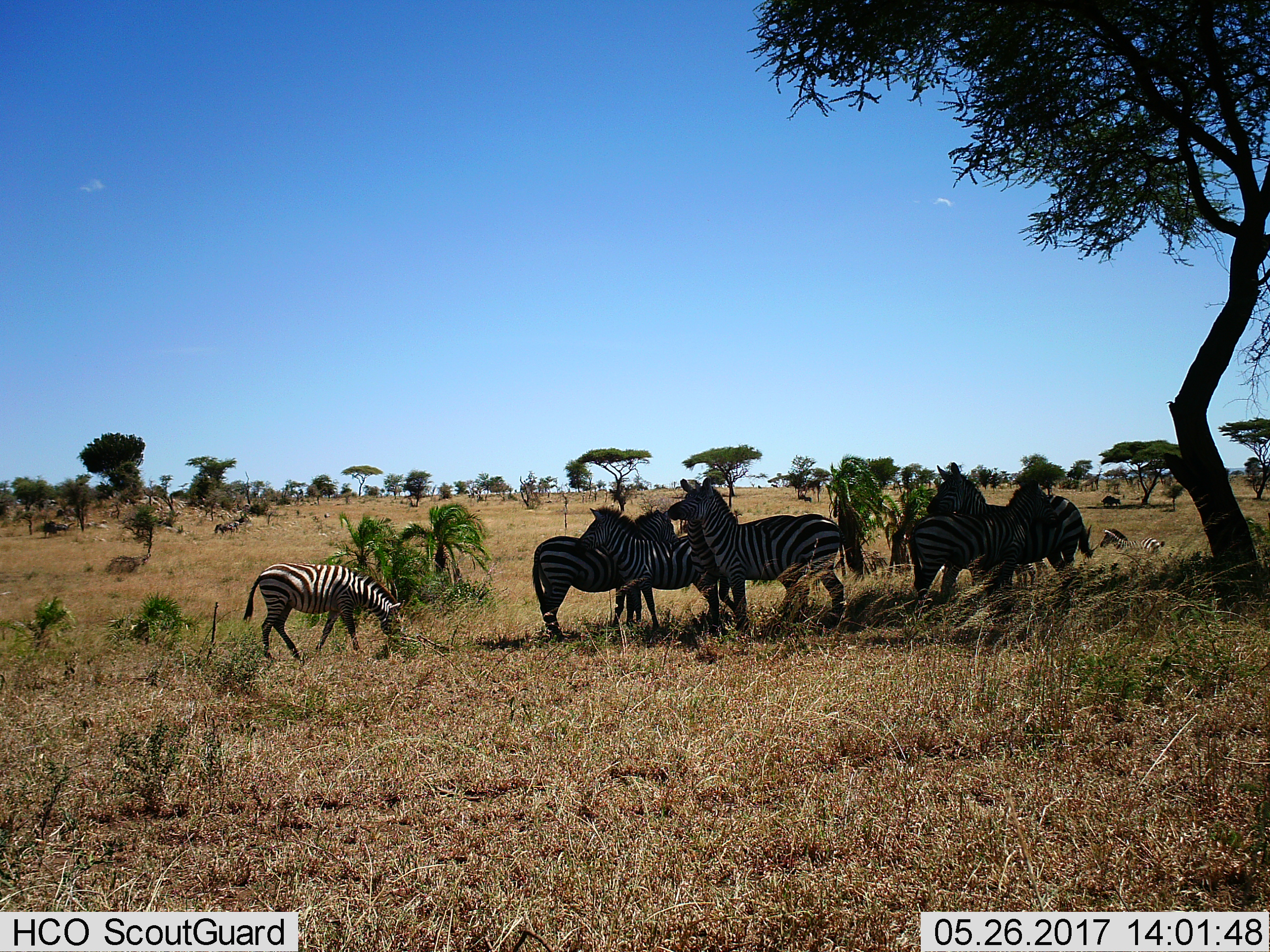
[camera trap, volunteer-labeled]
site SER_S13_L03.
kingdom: Animalia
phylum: Chordata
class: Mammalia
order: Perissodactyla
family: Equidae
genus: Equus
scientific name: Equus quagga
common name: plains zebra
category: zebraplains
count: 11-50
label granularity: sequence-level